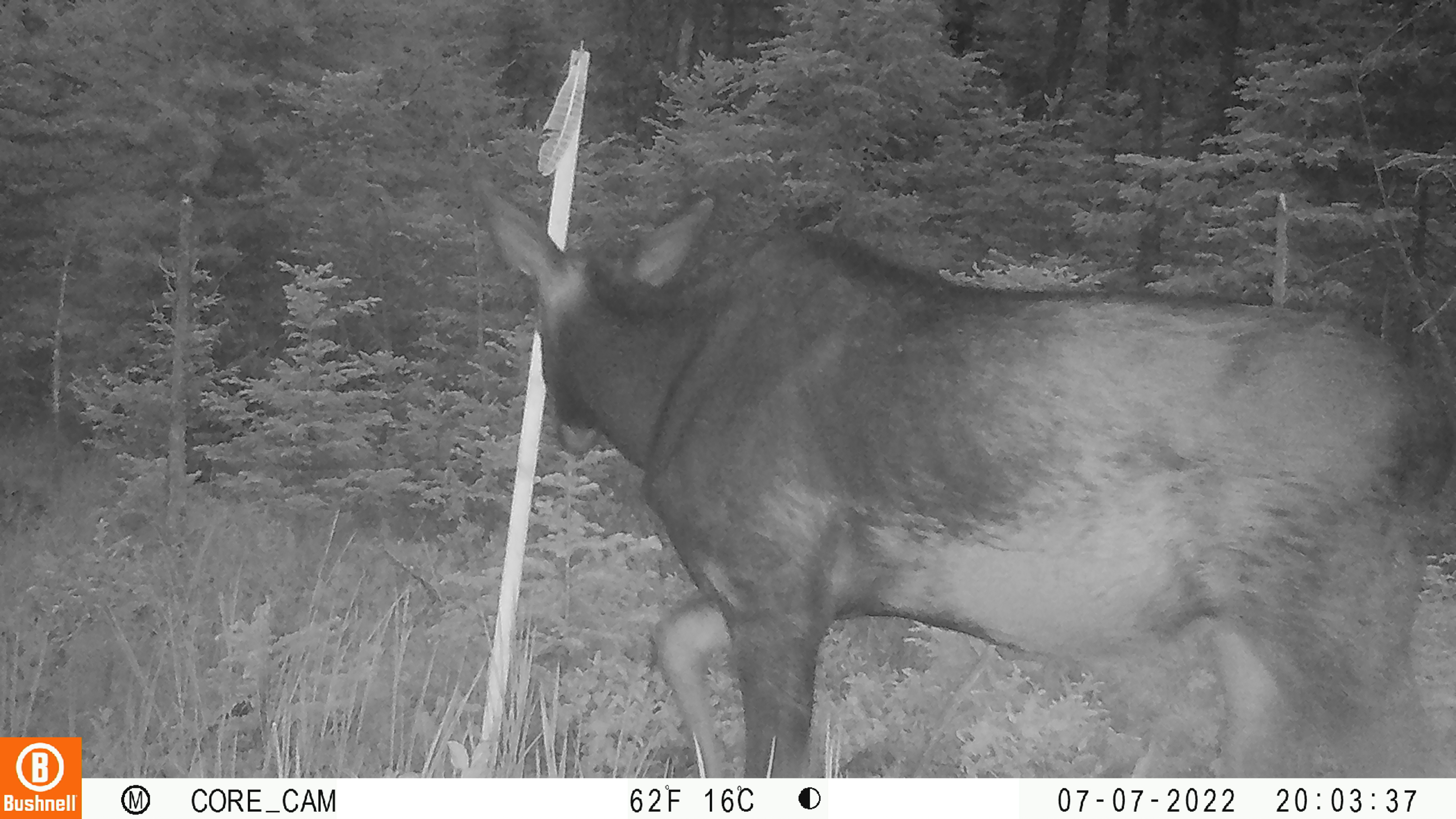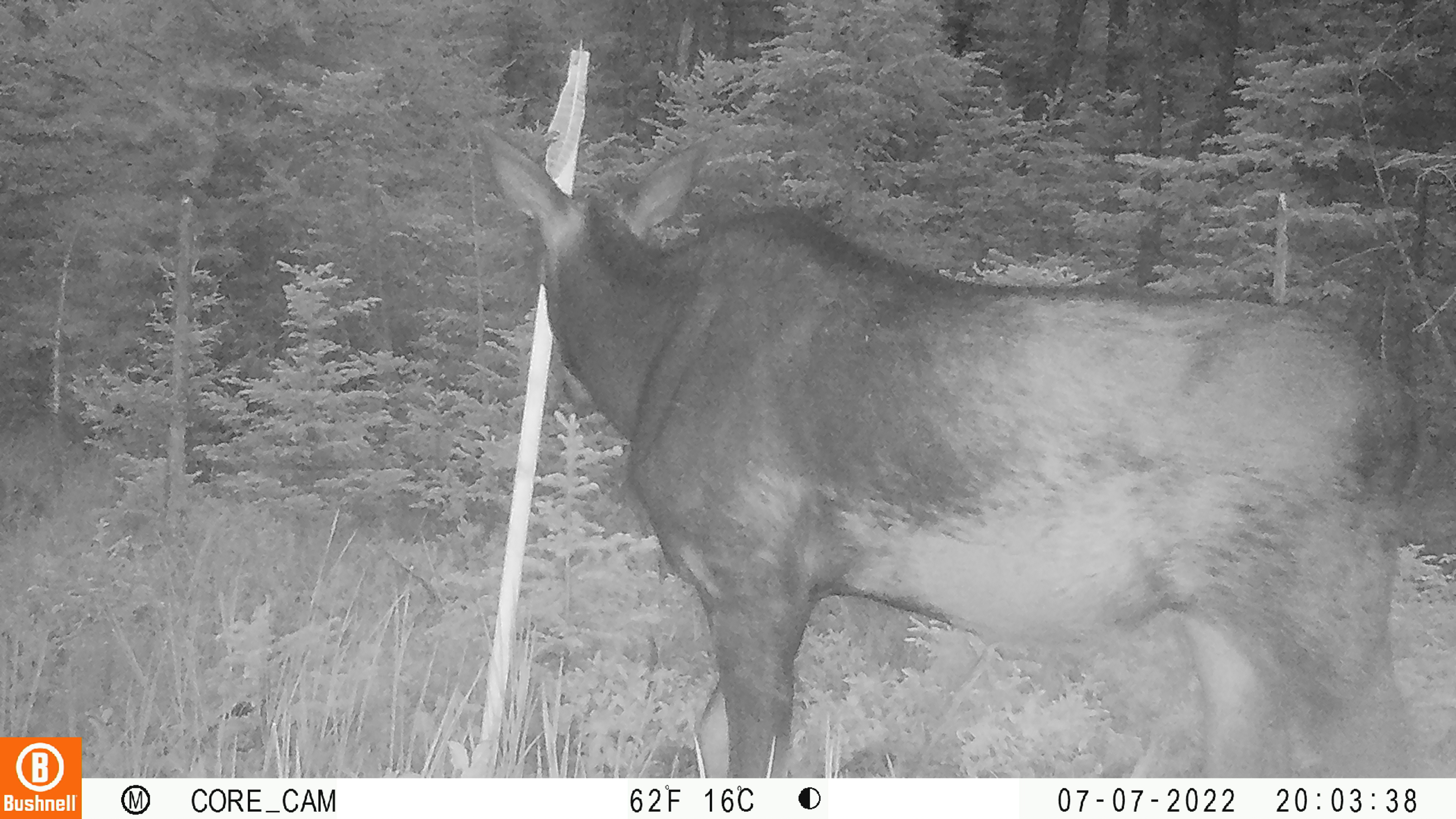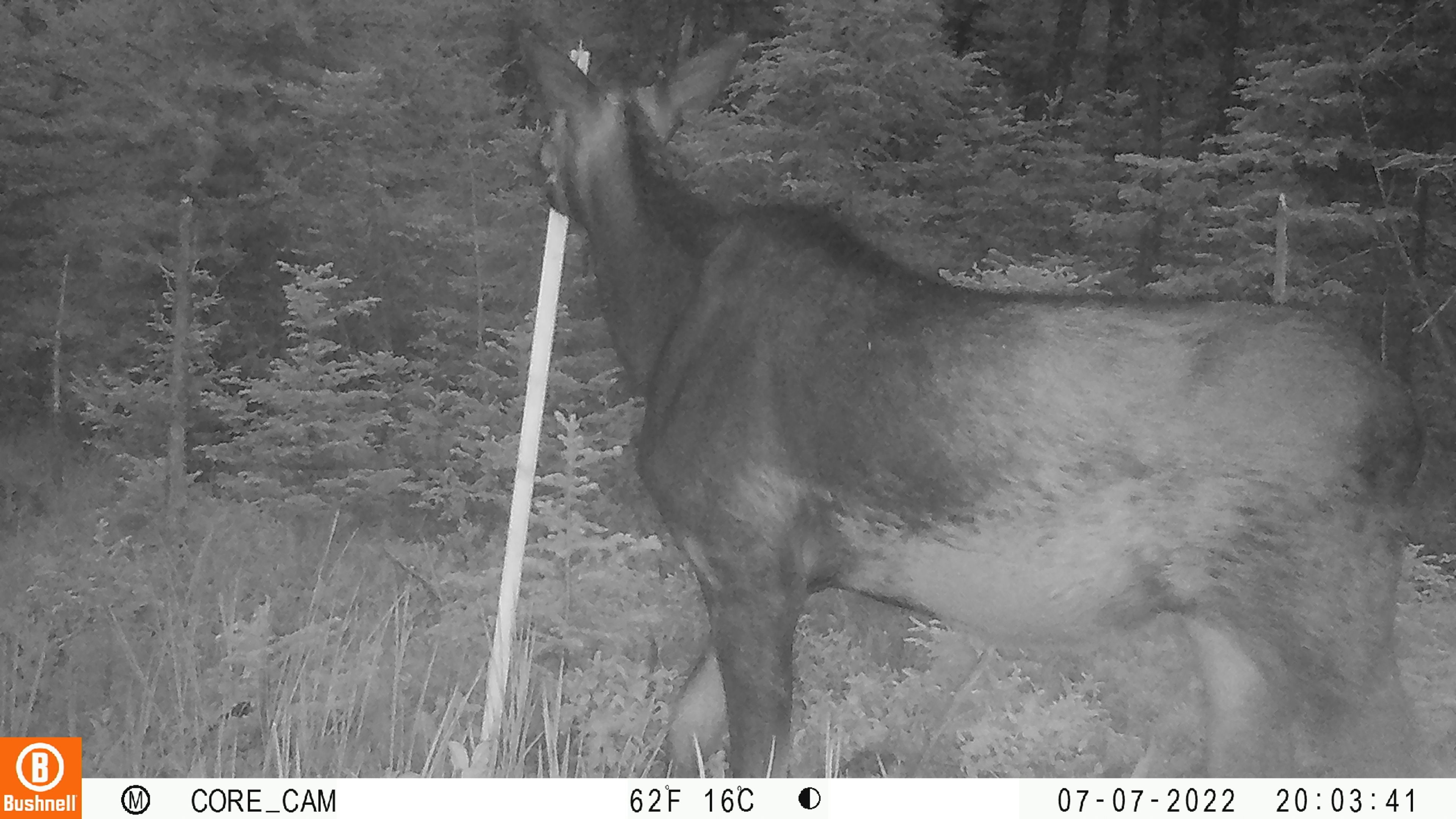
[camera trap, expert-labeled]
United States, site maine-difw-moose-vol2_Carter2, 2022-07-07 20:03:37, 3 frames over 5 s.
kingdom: Animalia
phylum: Chordata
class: Mammalia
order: Artiodactyla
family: Cervidae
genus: Alces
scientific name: Alces alces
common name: moose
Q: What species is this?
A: Moose (Alces alces).